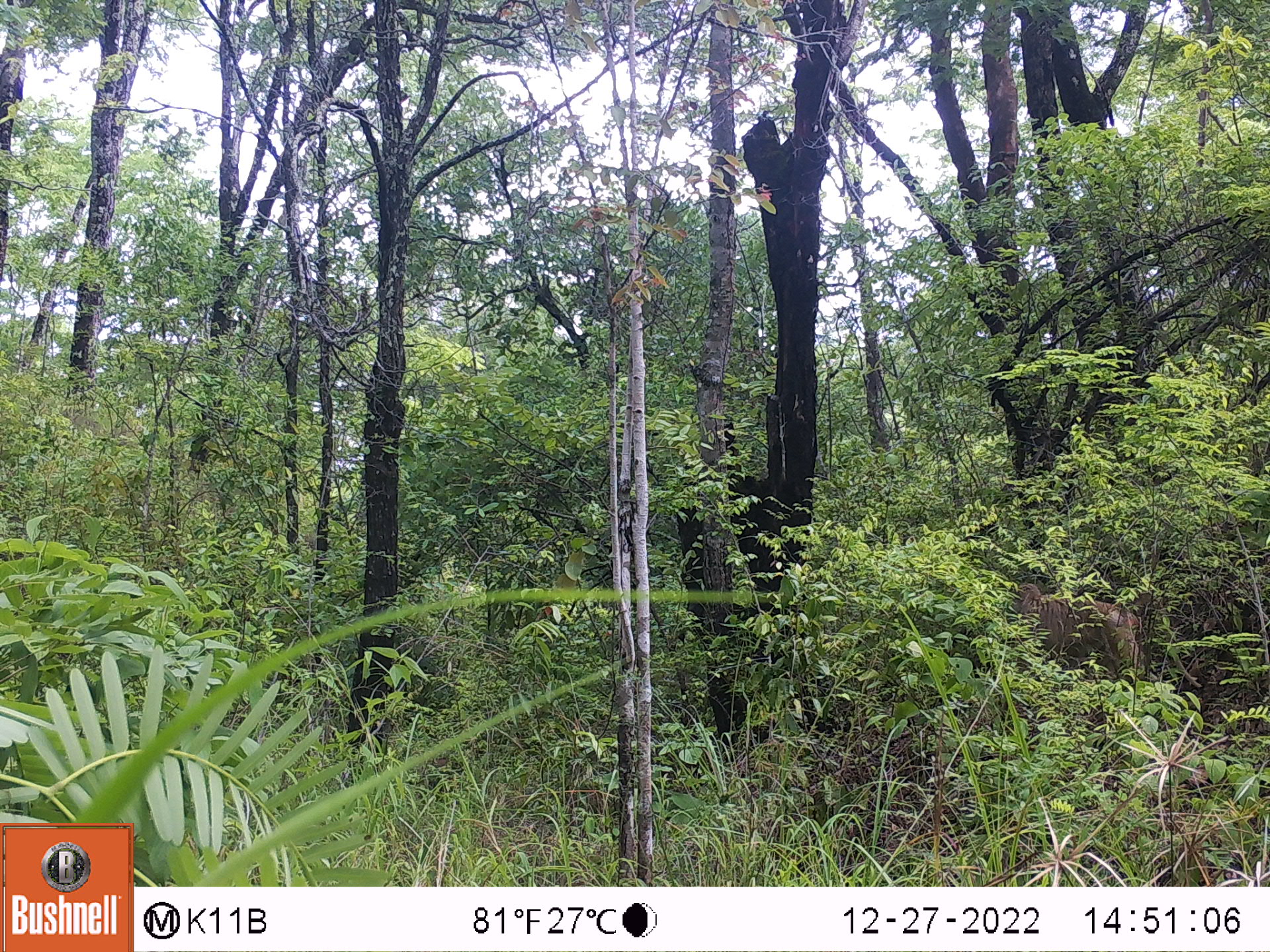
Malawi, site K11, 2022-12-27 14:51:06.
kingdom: Animalia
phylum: Chordata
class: Mammalia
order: Primates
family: Cercopithecidae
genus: Papio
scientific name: Papio cynocephalus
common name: yellow baboon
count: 1